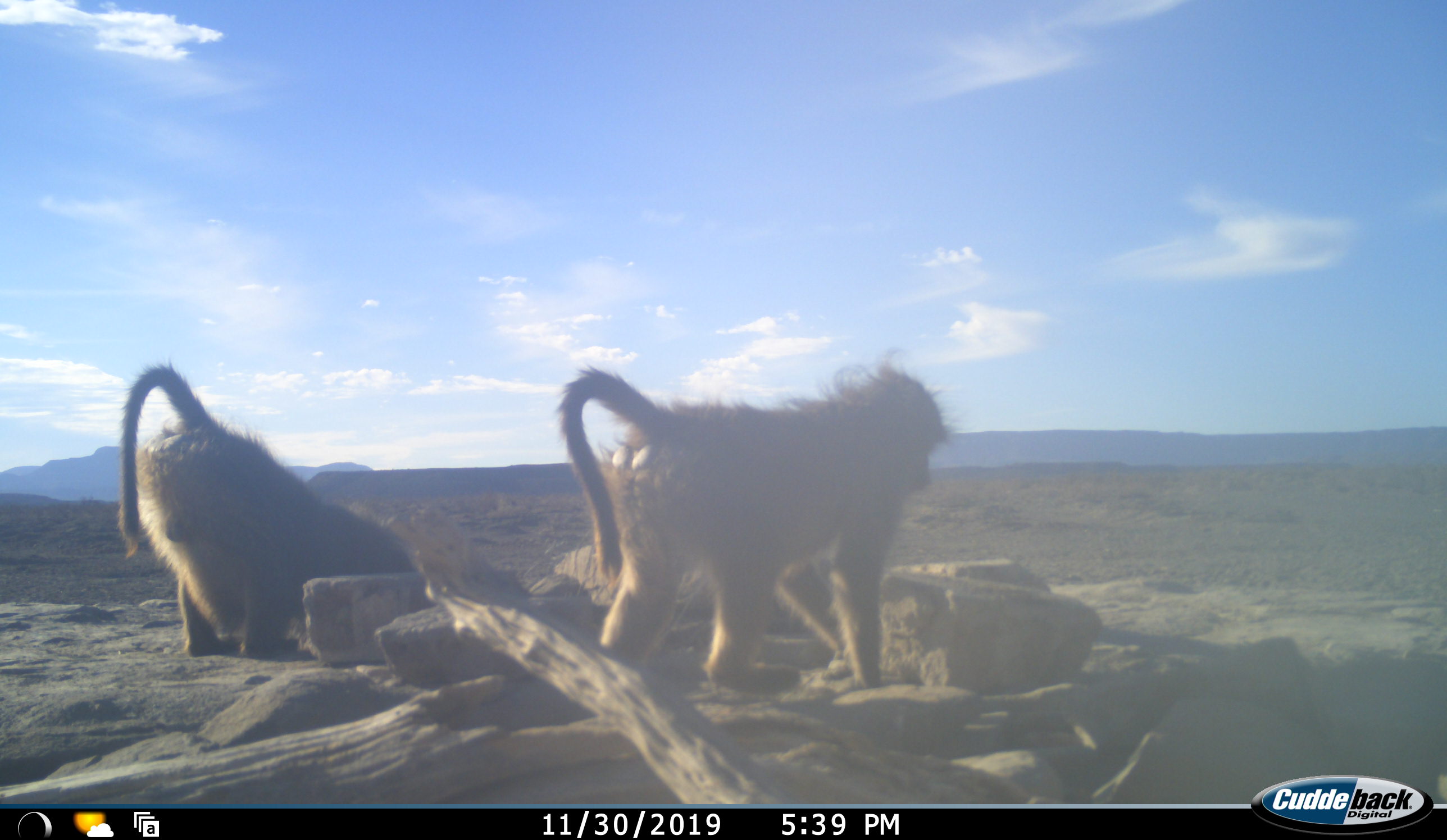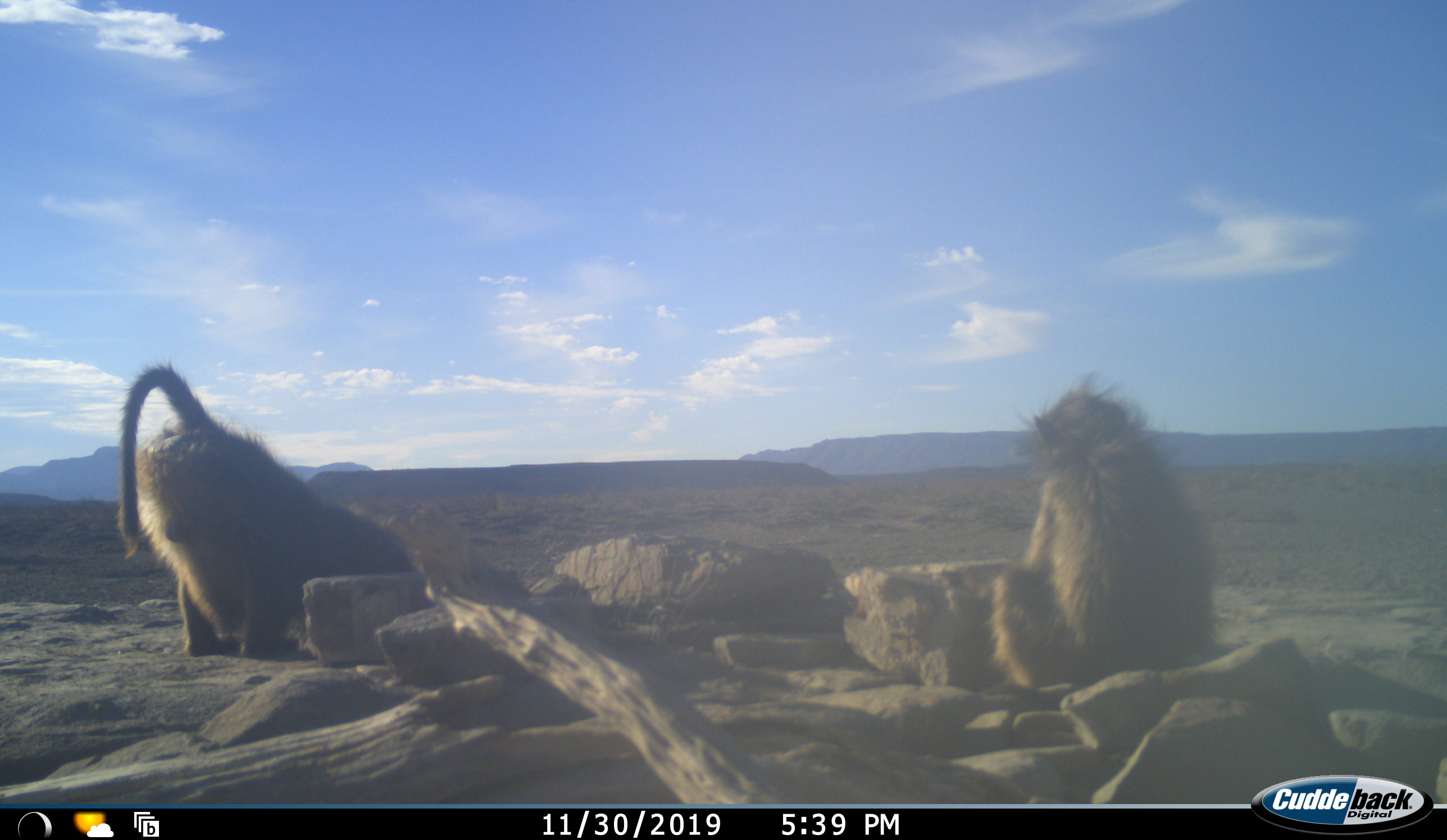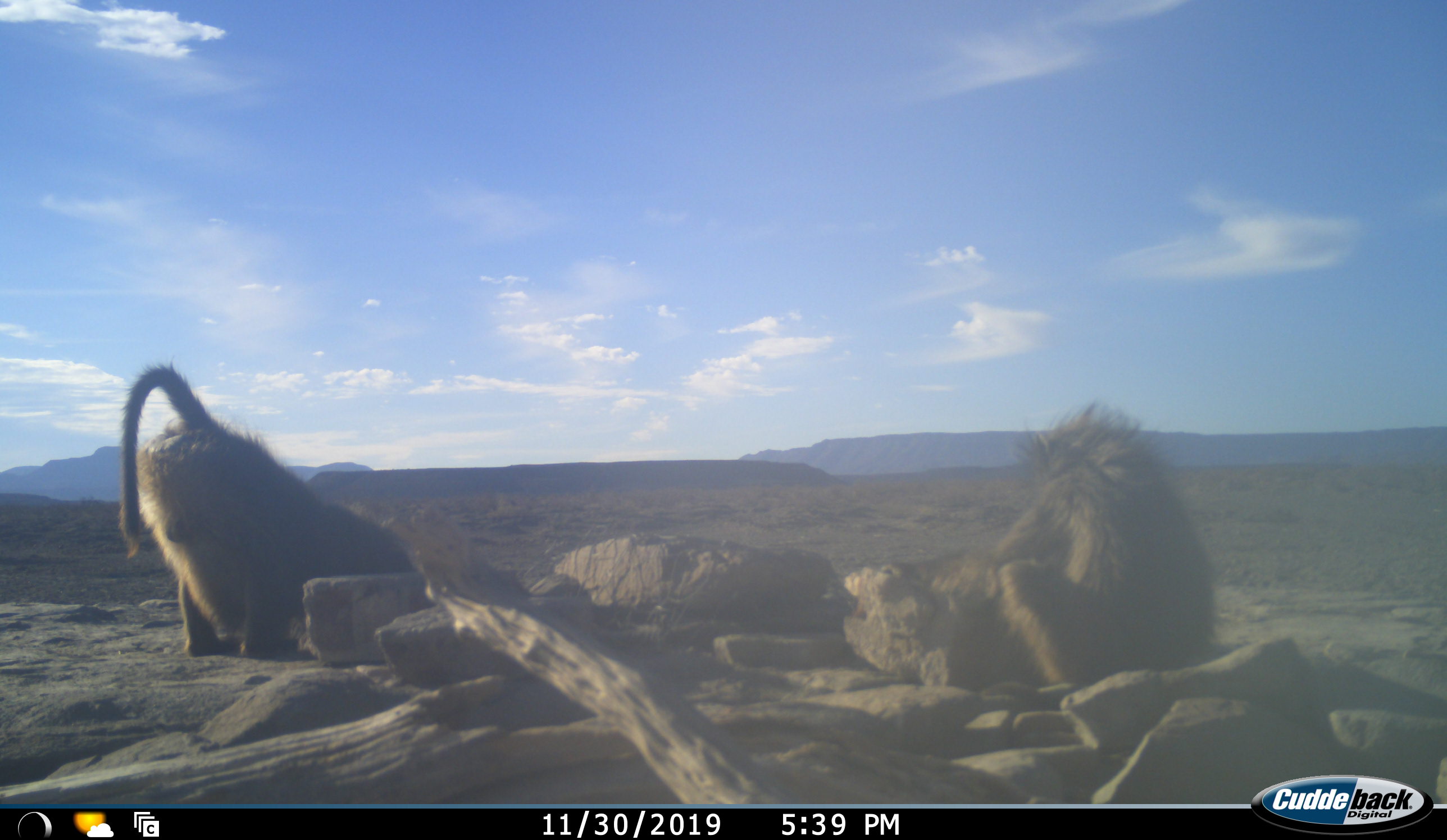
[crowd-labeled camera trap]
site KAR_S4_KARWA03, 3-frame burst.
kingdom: Animalia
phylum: Chordata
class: Mammalia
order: Primates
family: Cercopithecidae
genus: Papio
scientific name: Papio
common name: baboon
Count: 2.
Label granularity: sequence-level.